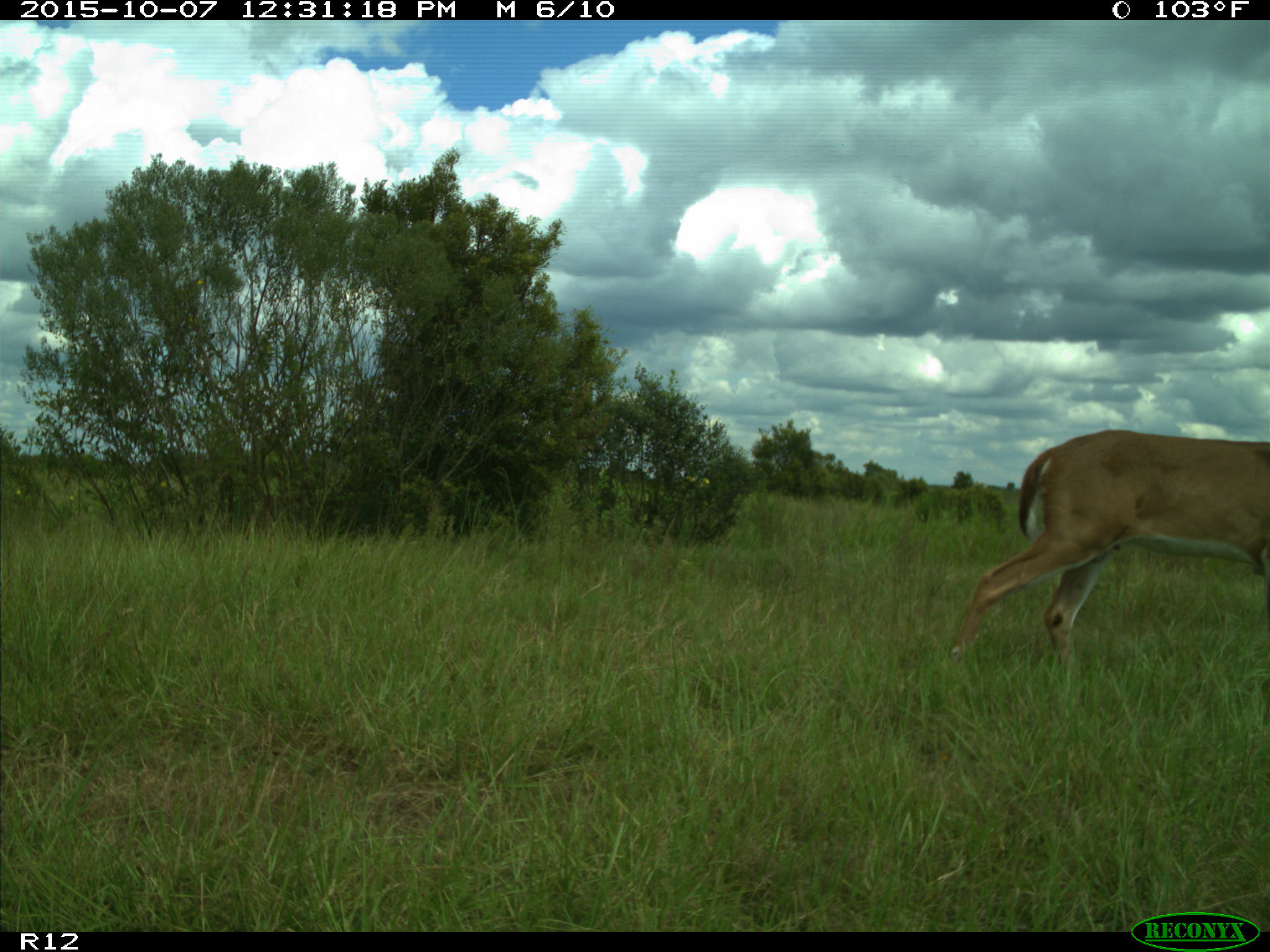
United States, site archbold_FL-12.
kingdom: Animalia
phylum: Chordata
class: Mammalia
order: Artiodactyla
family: Cervidae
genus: Odocoileus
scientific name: Odocoileus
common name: deer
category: unidentified deer